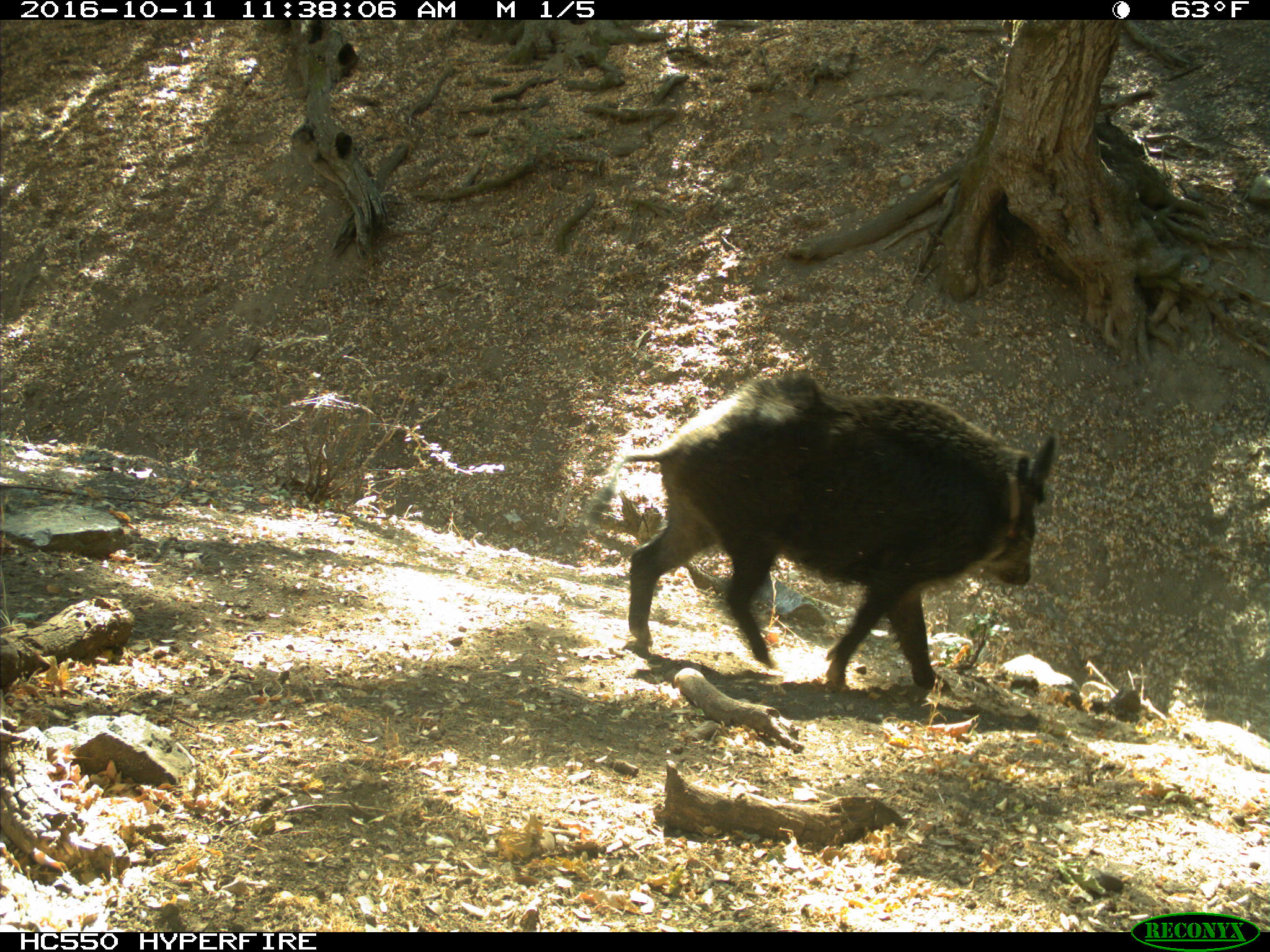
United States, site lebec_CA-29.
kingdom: Animalia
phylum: Chordata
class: Mammalia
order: Artiodactyla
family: Suidae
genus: Sus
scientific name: Sus scrofa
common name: wild boar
Sus scrofa (wild boar).